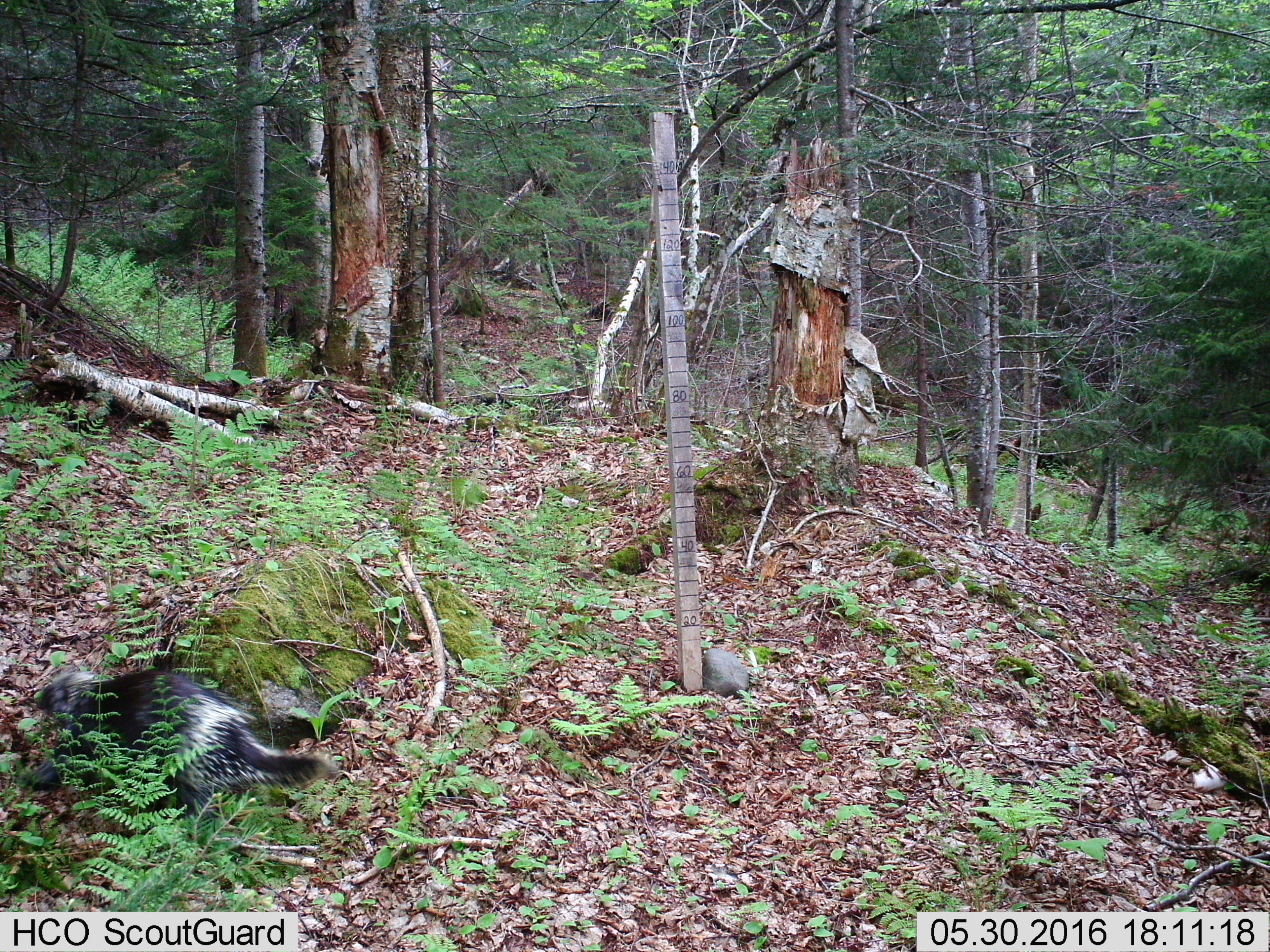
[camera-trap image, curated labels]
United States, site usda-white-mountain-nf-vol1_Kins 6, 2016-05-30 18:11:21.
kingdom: Animalia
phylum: Chordata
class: Mammalia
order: Rodentia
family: Erethizontidae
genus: Erethizon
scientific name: Erethizon dorsatum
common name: porcupine